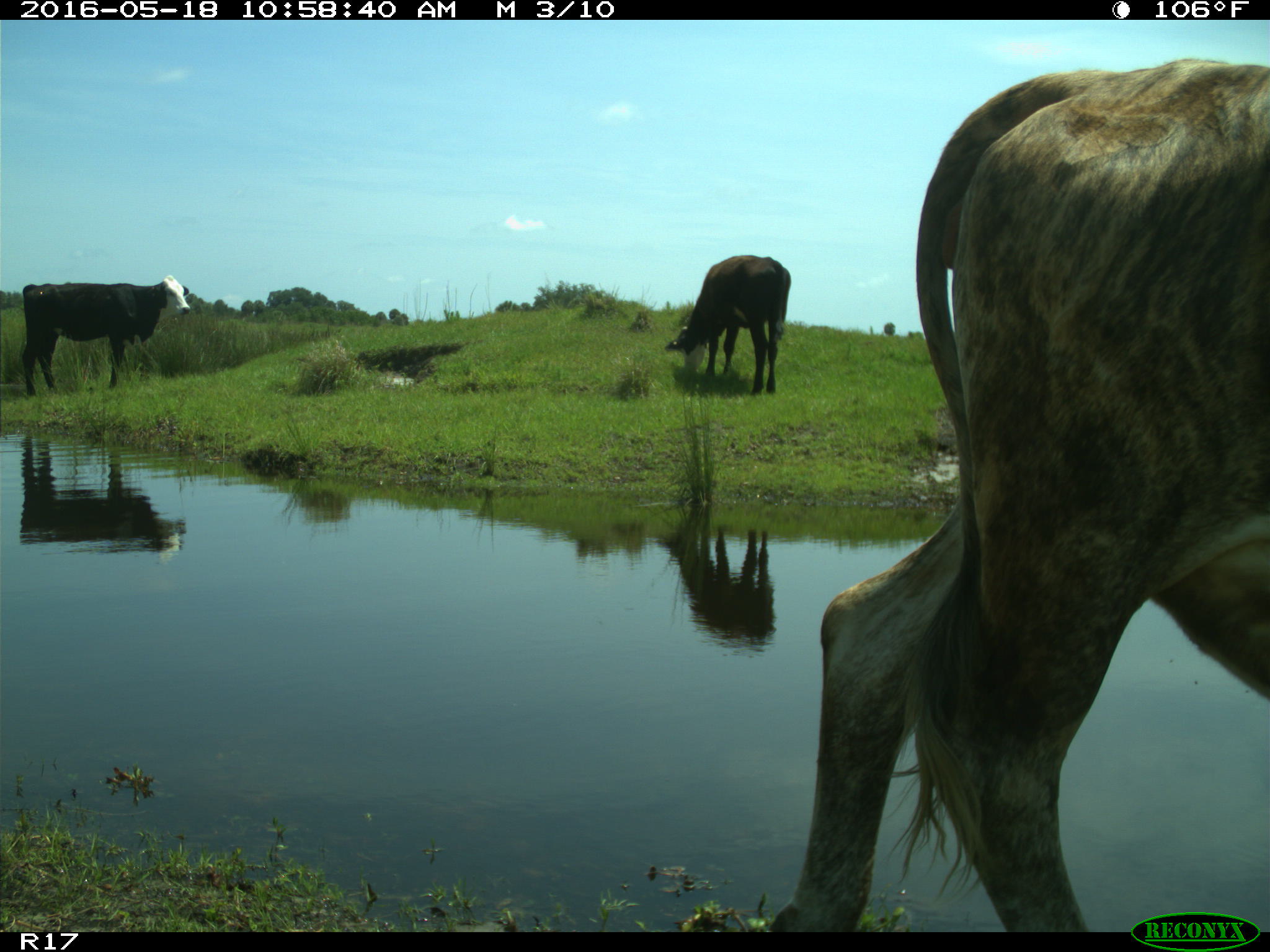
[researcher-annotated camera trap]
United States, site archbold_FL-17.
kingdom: Animalia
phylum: Chordata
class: Mammalia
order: Artiodactyla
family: Bovidae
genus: Bos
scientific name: Bos taurus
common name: domestic cow